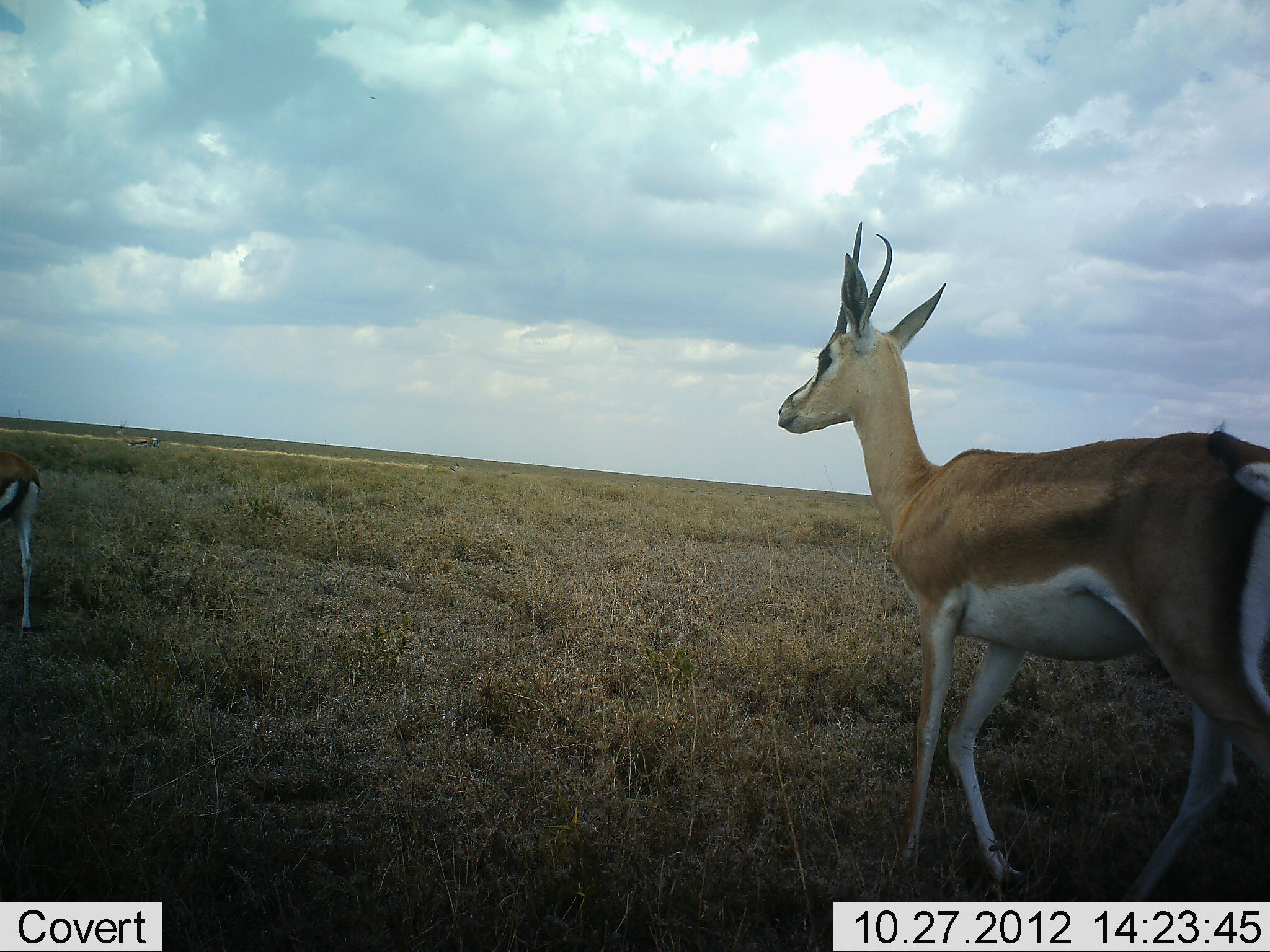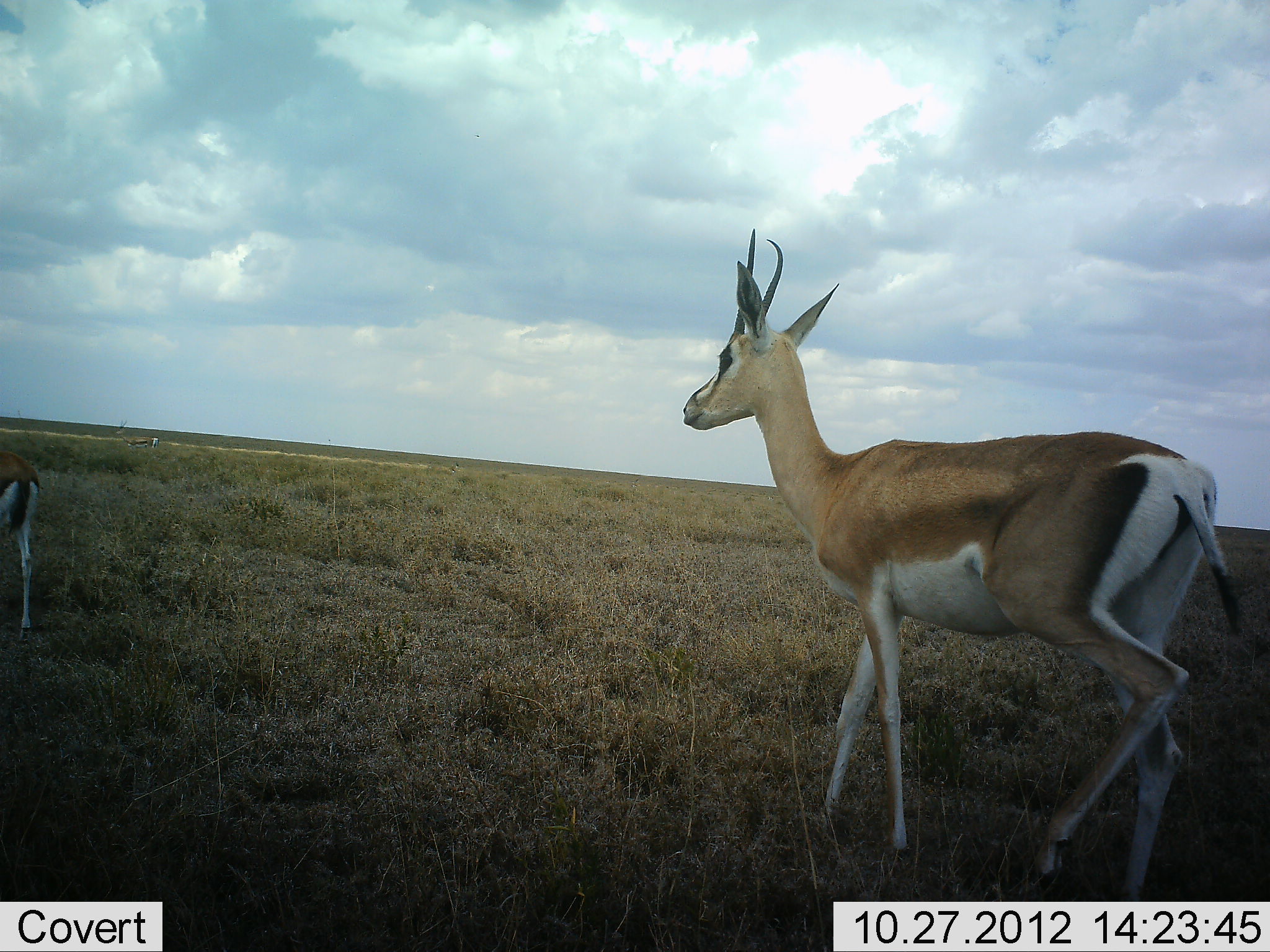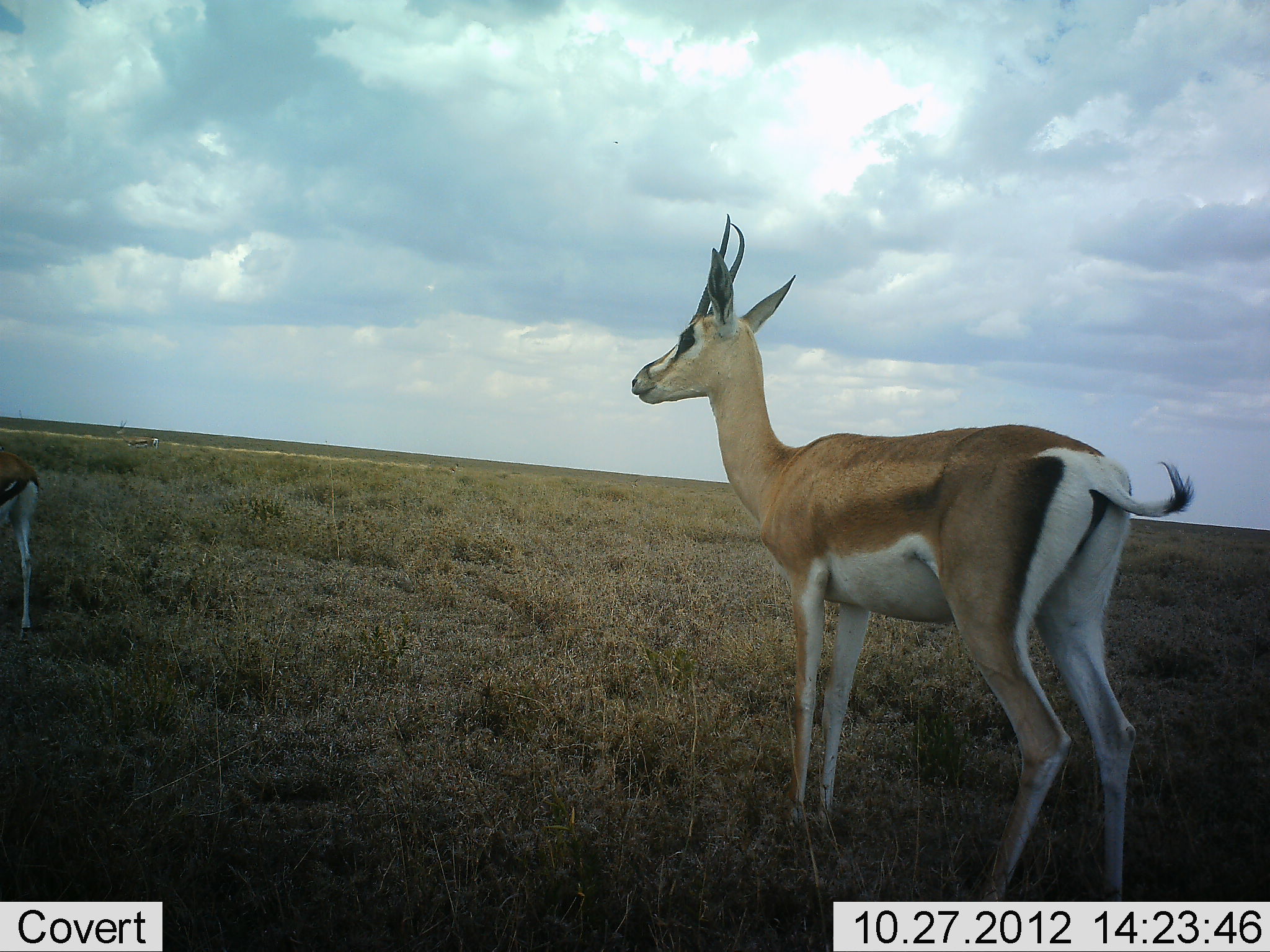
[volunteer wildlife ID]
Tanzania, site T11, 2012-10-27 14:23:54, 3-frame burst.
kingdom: Animalia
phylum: Chordata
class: Mammalia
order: Artiodactyla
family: Bovidae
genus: Nanger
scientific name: Nanger granti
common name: grant's gazelle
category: gazellegrants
Gazellegrants (grant's gazelle) (Nanger granti), count 2. Behavior (volunteer vote fractions): standing 33%, resting 0%, moving 100%, interacting 0%. Young present (vote fraction): 0%. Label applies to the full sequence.